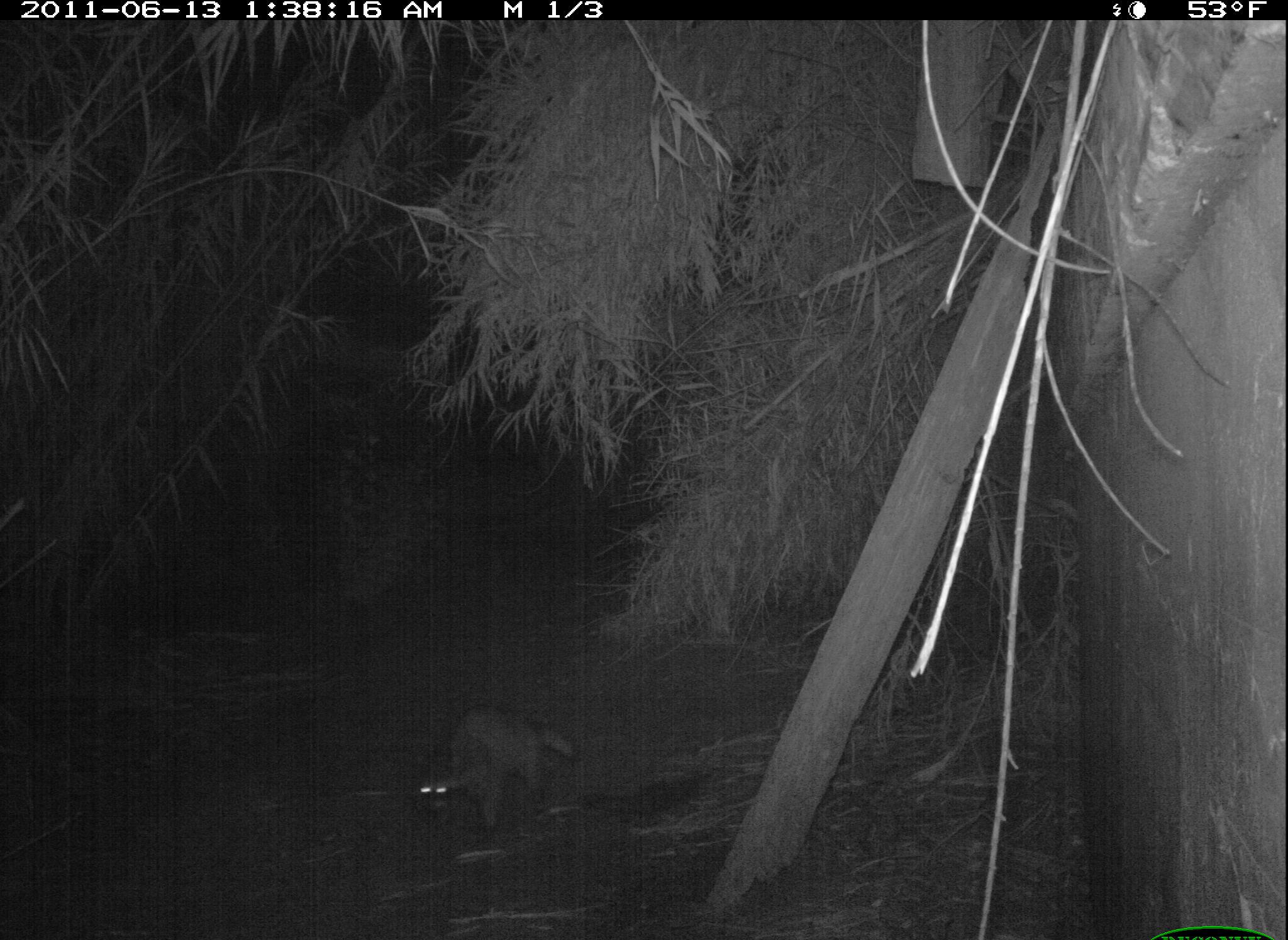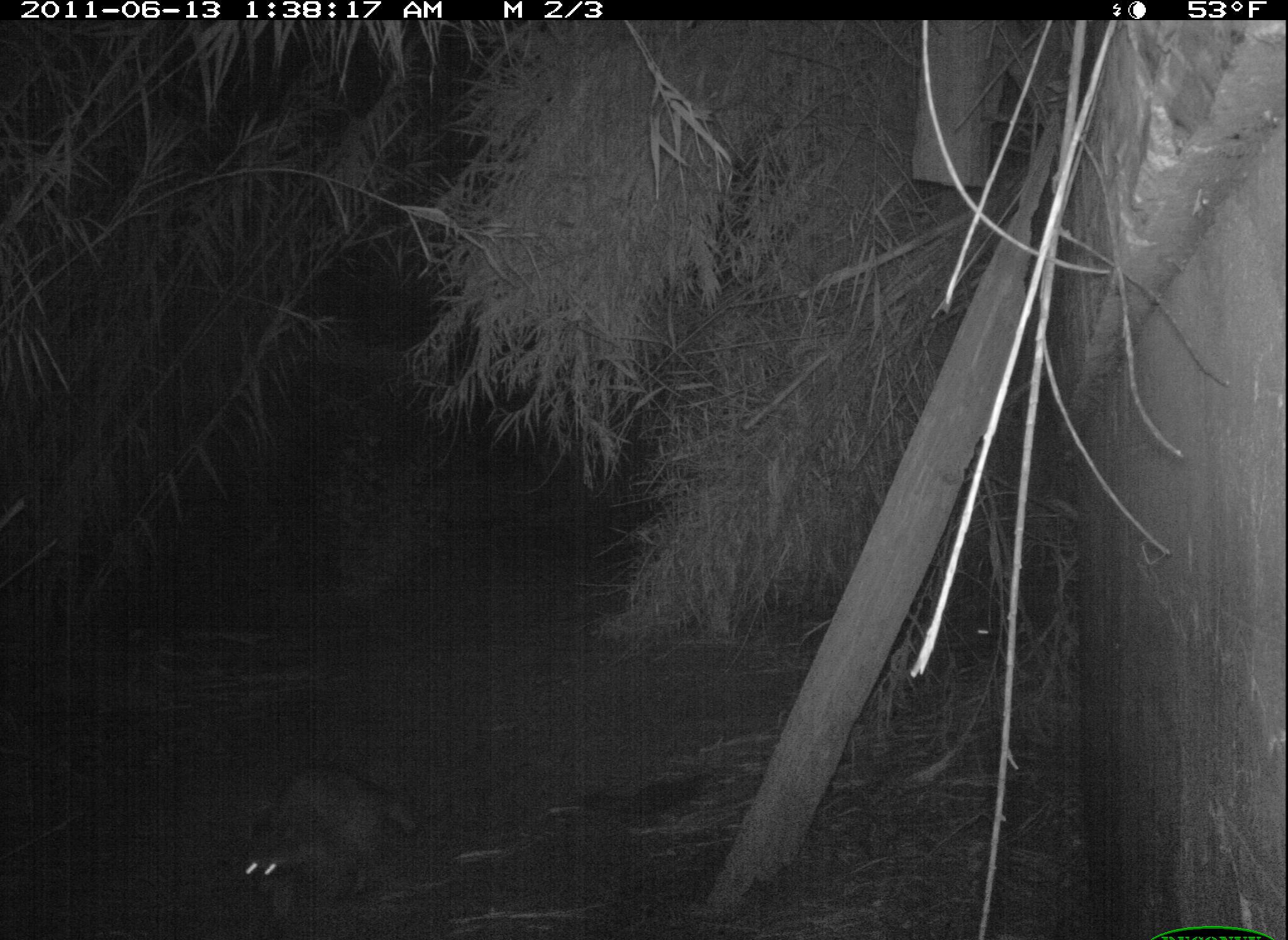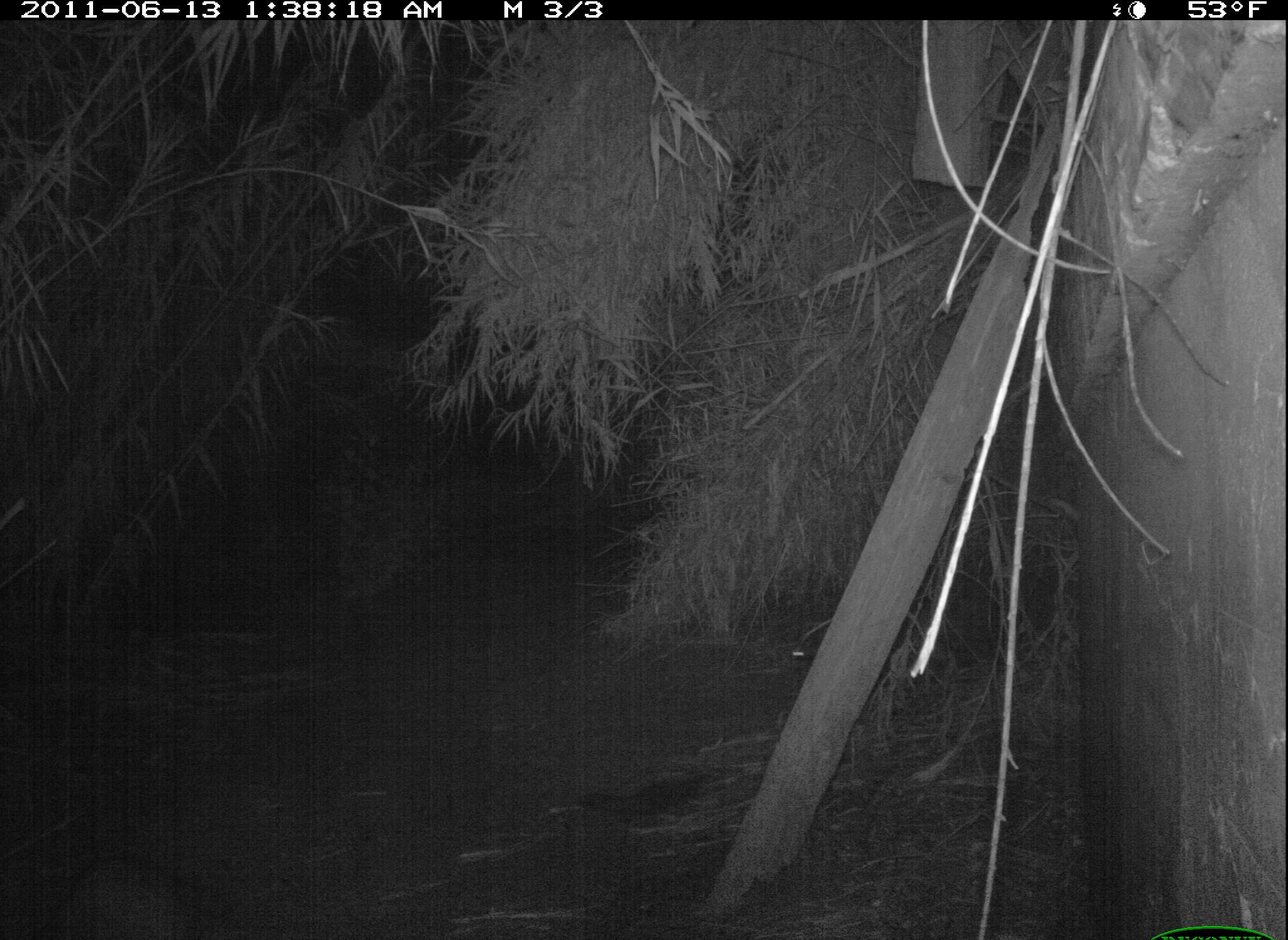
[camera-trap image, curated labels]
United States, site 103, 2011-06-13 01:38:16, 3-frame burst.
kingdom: Animalia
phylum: Chordata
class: Mammalia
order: Carnivora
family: Procyonidae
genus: Procyon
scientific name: Procyon lotor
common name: raccoon